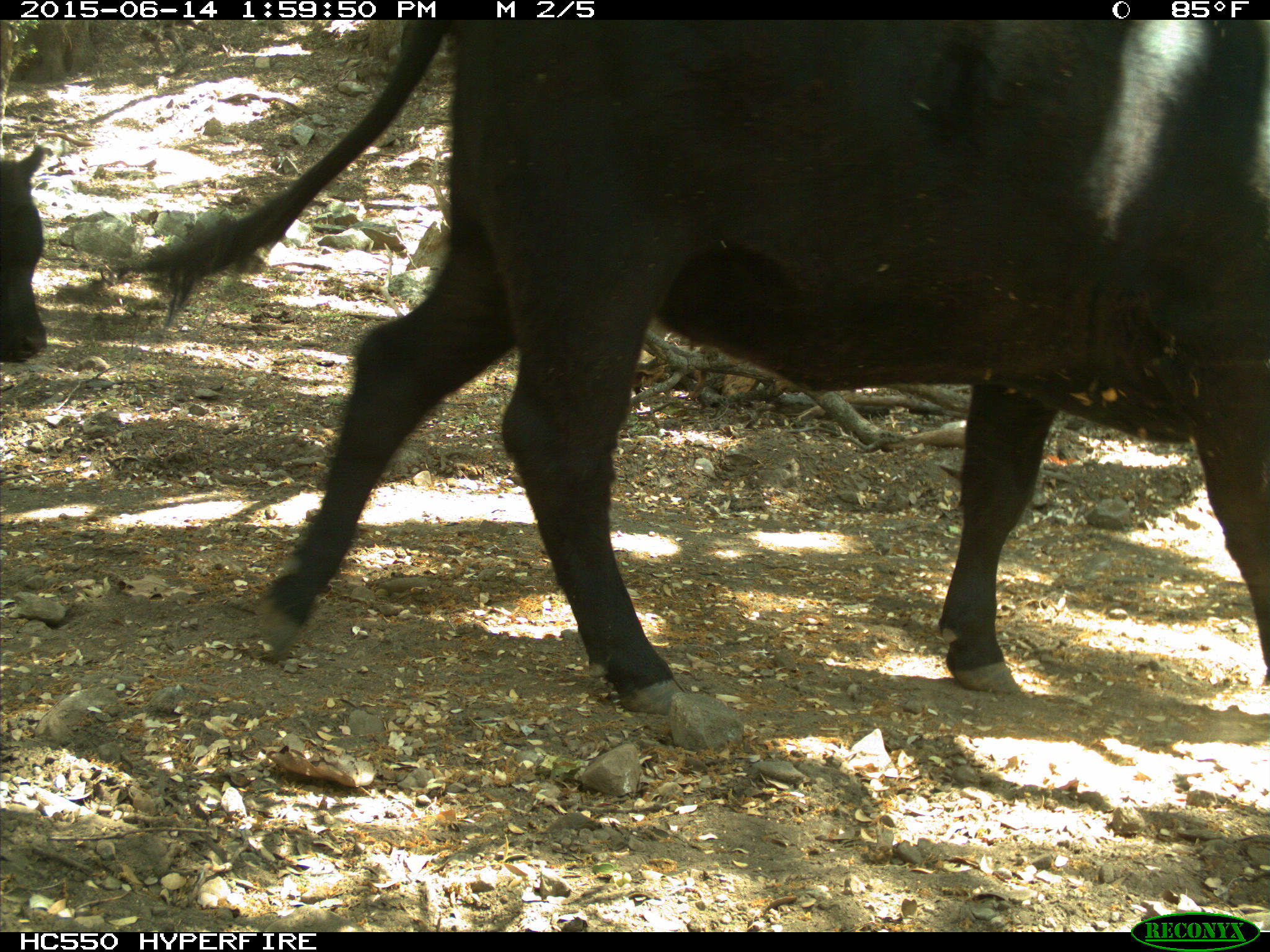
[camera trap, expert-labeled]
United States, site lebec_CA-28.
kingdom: Animalia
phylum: Chordata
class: Mammalia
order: Artiodactyla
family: Bovidae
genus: Bos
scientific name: Bos taurus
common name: domestic cow